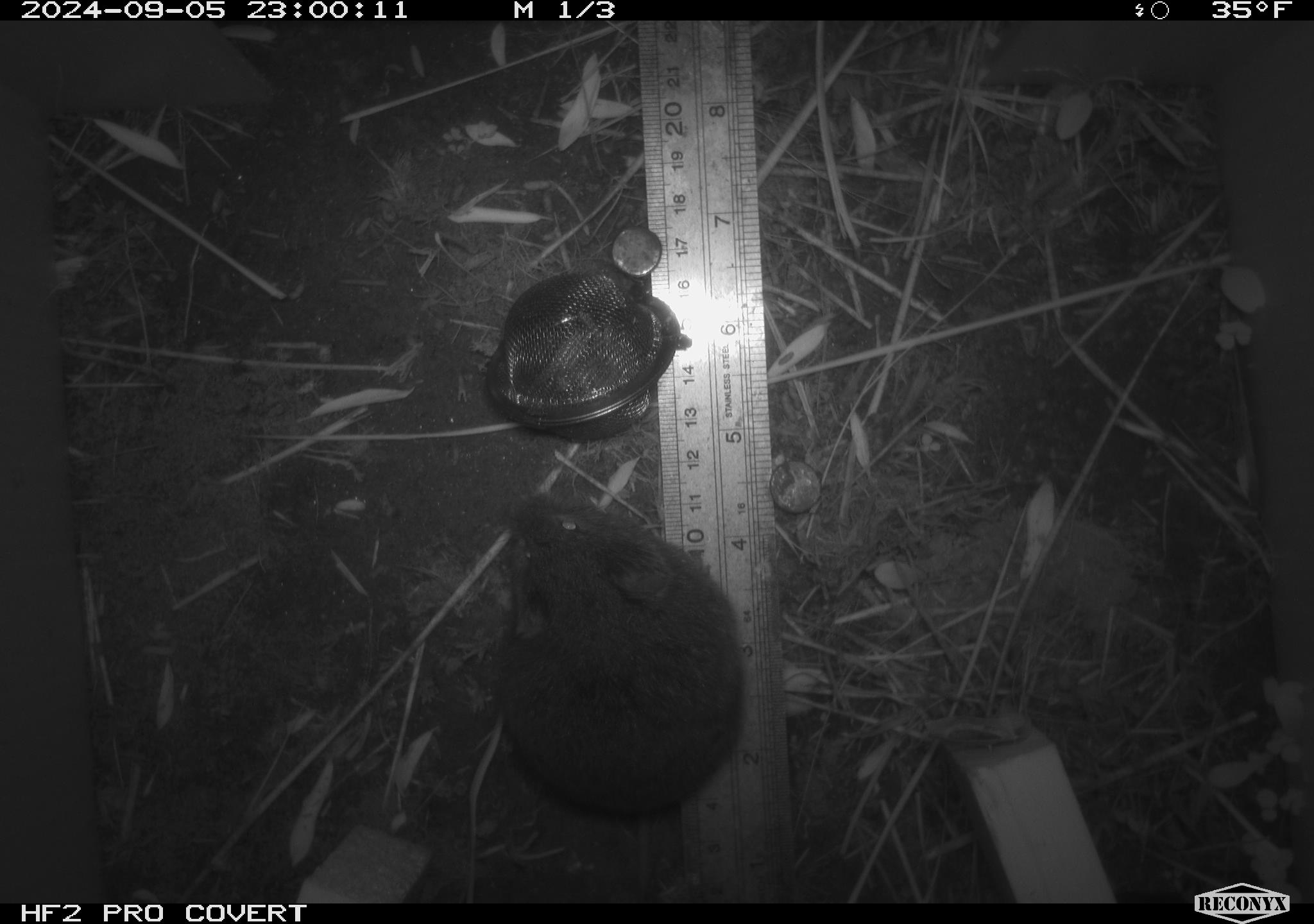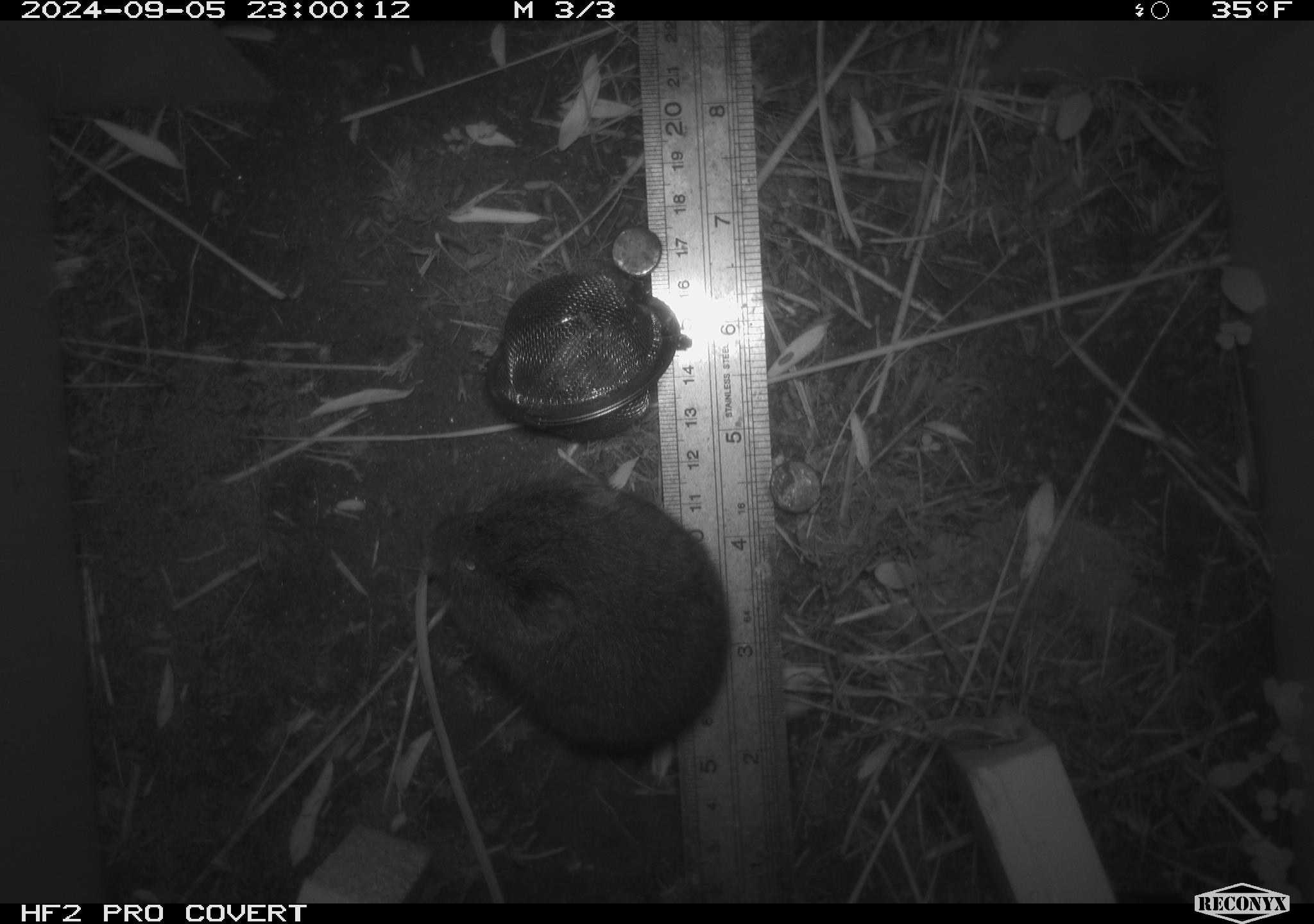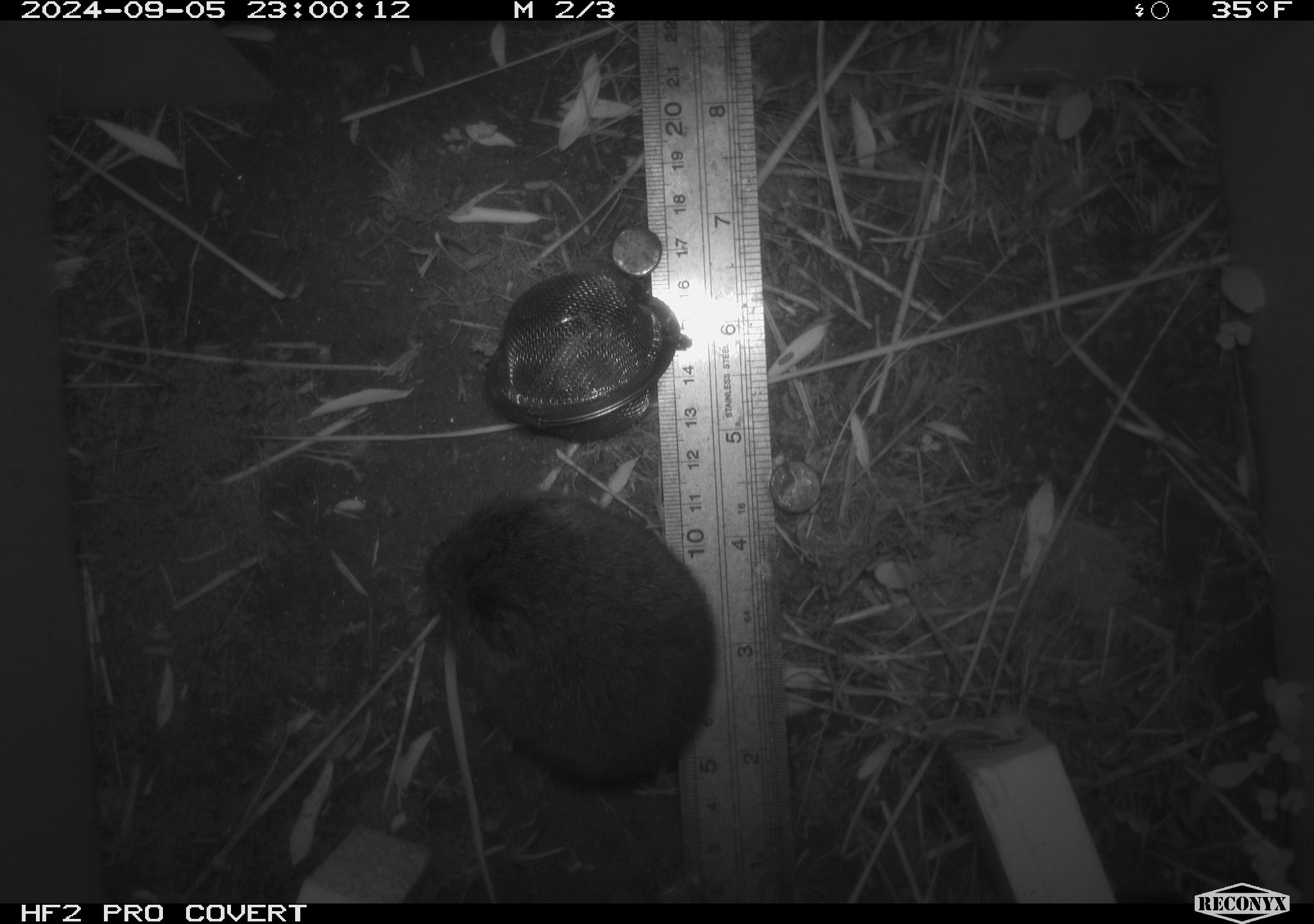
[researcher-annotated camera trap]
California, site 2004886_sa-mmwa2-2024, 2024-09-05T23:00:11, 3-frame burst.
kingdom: Animalia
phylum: Chordata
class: Mammalia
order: Rodentia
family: Cricetidae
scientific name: Arvicolinae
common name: voles, lemmings, and muskrats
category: arvicolinae subfamily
Arvicolinae subfamily (voles, lemmings, and muskrats) (Arvicolinae).